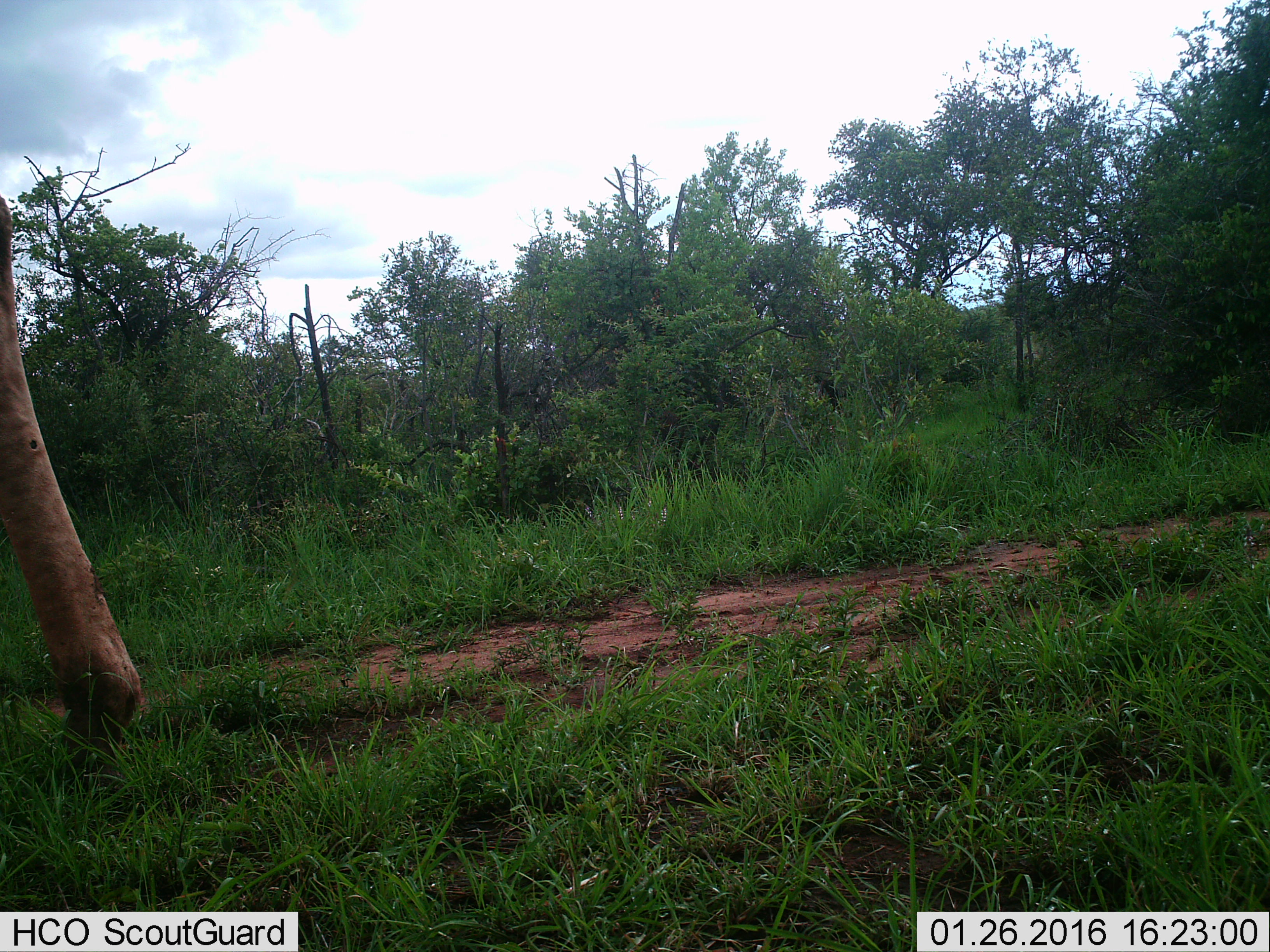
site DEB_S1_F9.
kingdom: Animalia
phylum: Chordata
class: Mammalia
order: Artiodactyla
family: Giraffidae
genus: Giraffa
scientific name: Giraffa camelopardalis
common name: giraffe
Giraffe (Giraffa camelopardalis), count 1. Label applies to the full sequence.